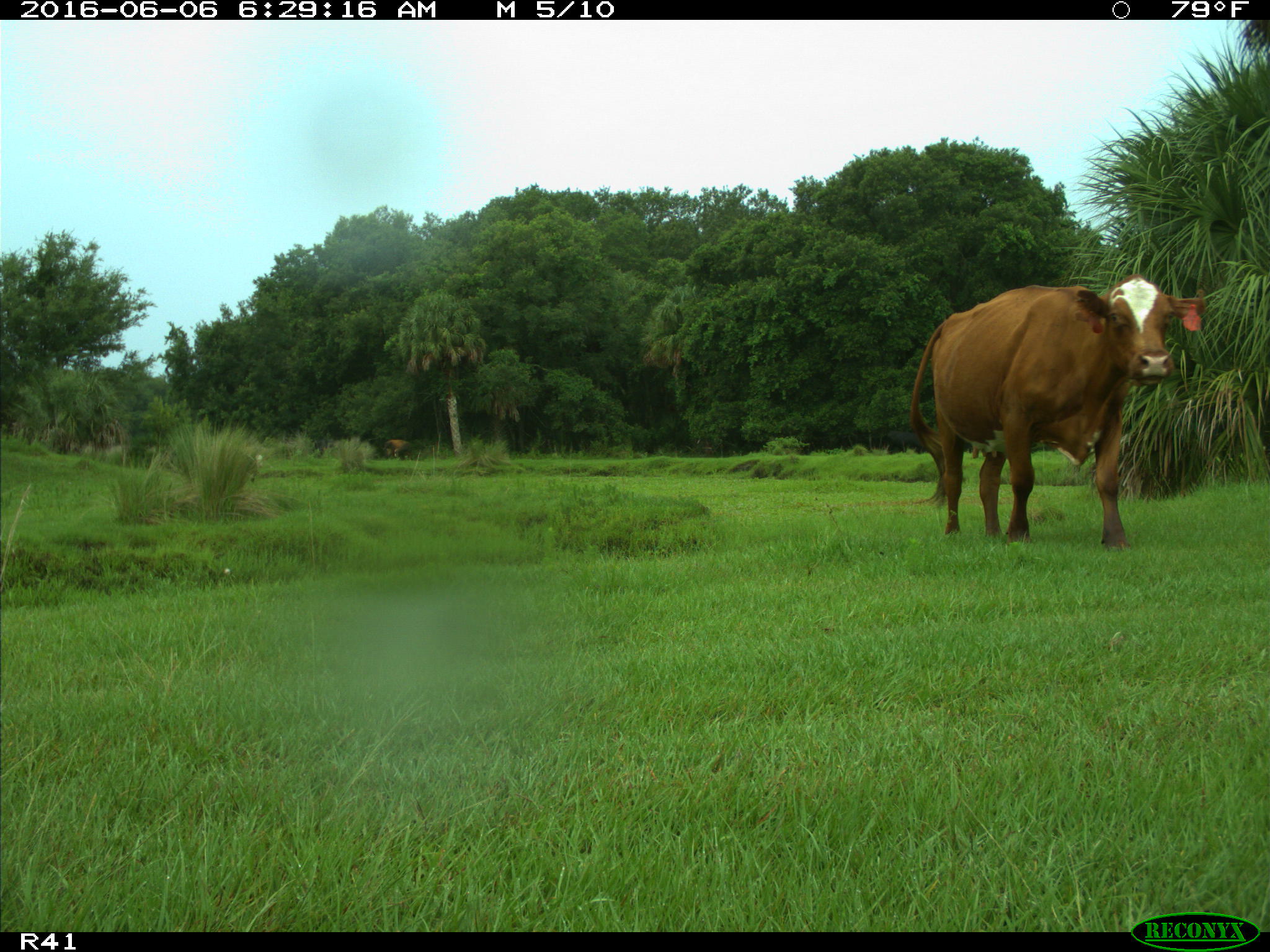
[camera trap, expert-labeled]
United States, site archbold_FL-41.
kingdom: Animalia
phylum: Chordata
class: Mammalia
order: Artiodactyla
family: Bovidae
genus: Bos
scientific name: Bos taurus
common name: domestic cow